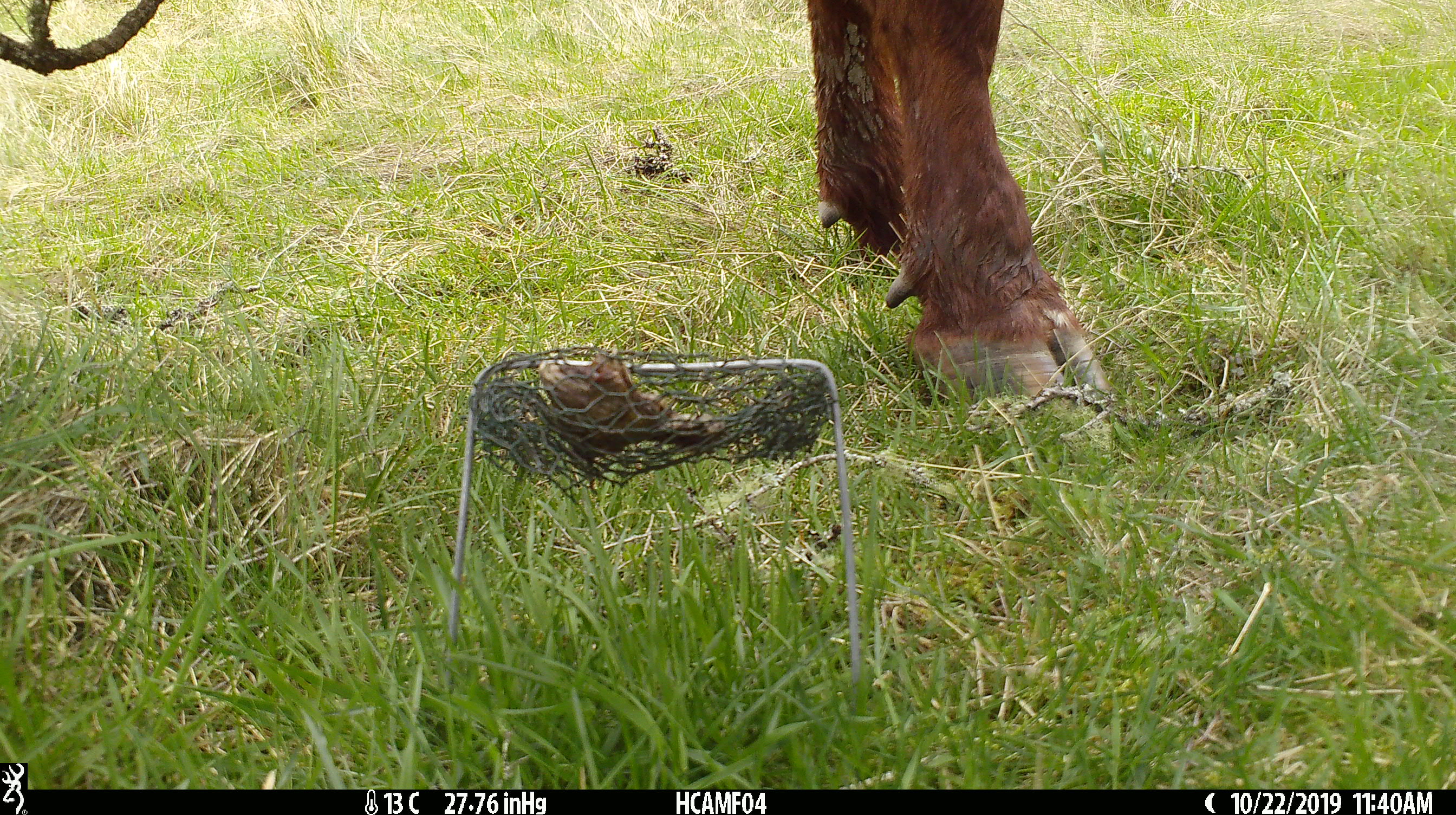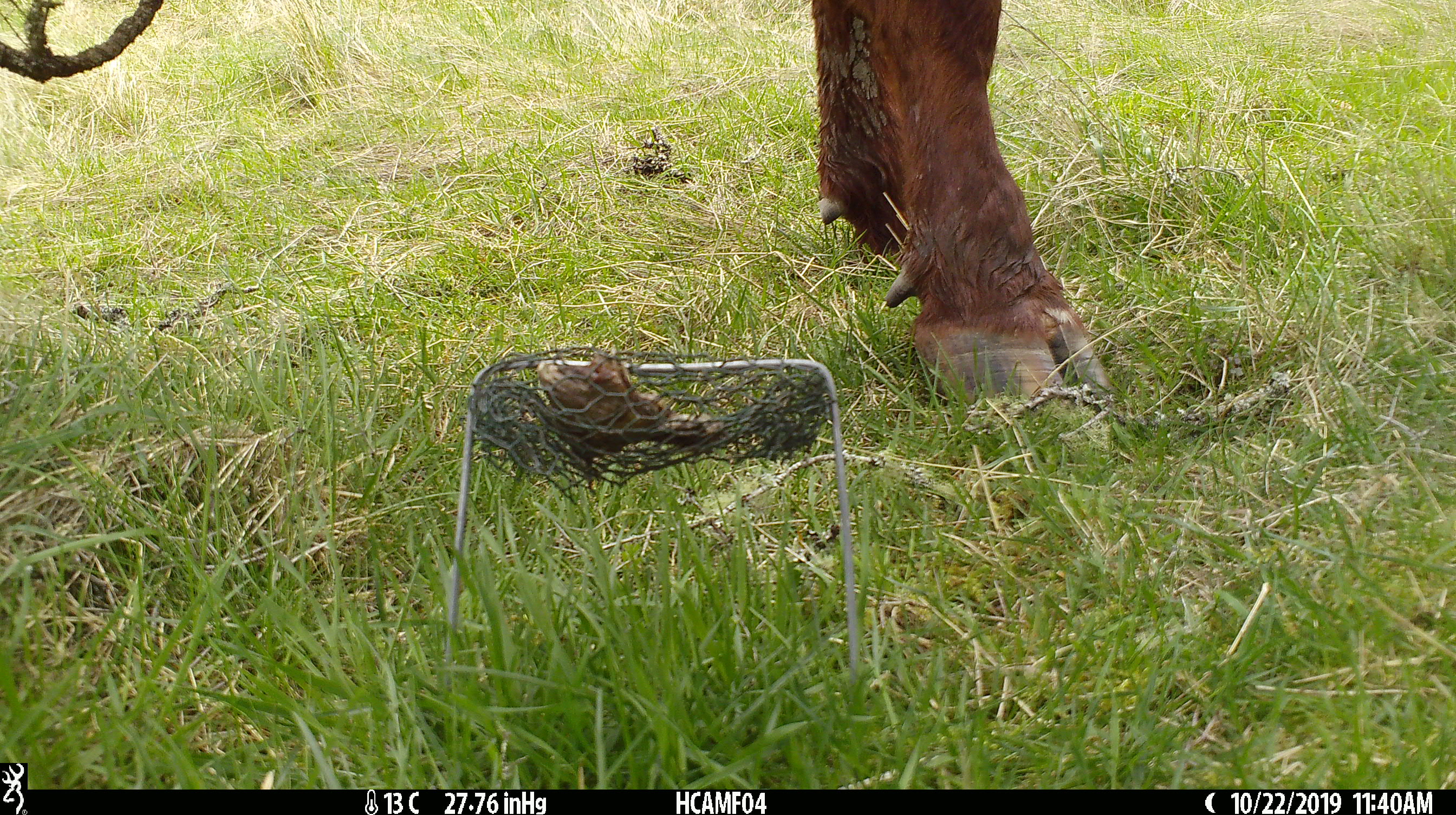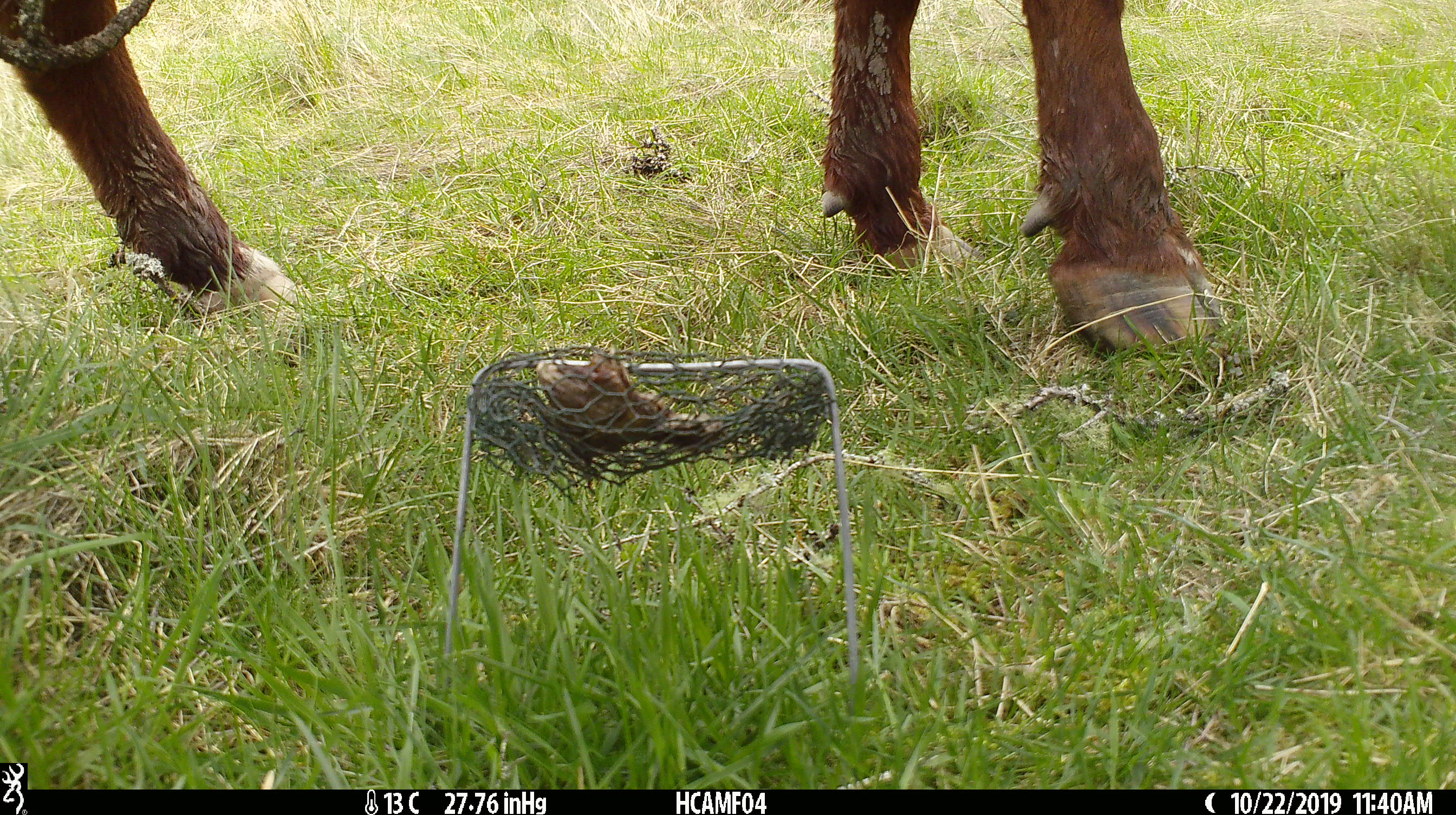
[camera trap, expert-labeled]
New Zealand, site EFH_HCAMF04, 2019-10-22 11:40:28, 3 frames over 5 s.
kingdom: Animalia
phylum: Chordata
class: Mammalia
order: Artiodactyla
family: Bovidae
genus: Bos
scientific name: Bos taurus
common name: domestic cow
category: cow